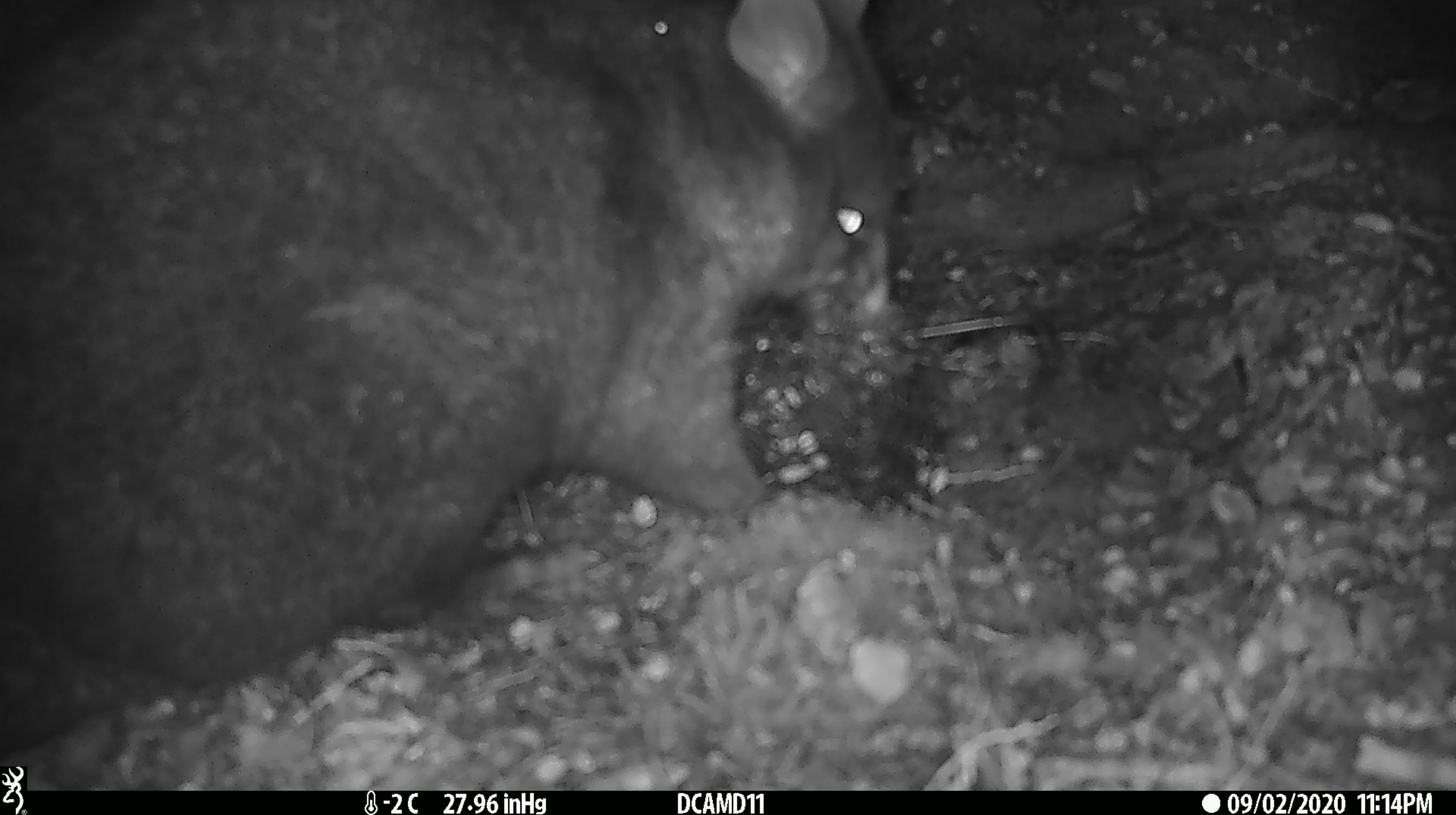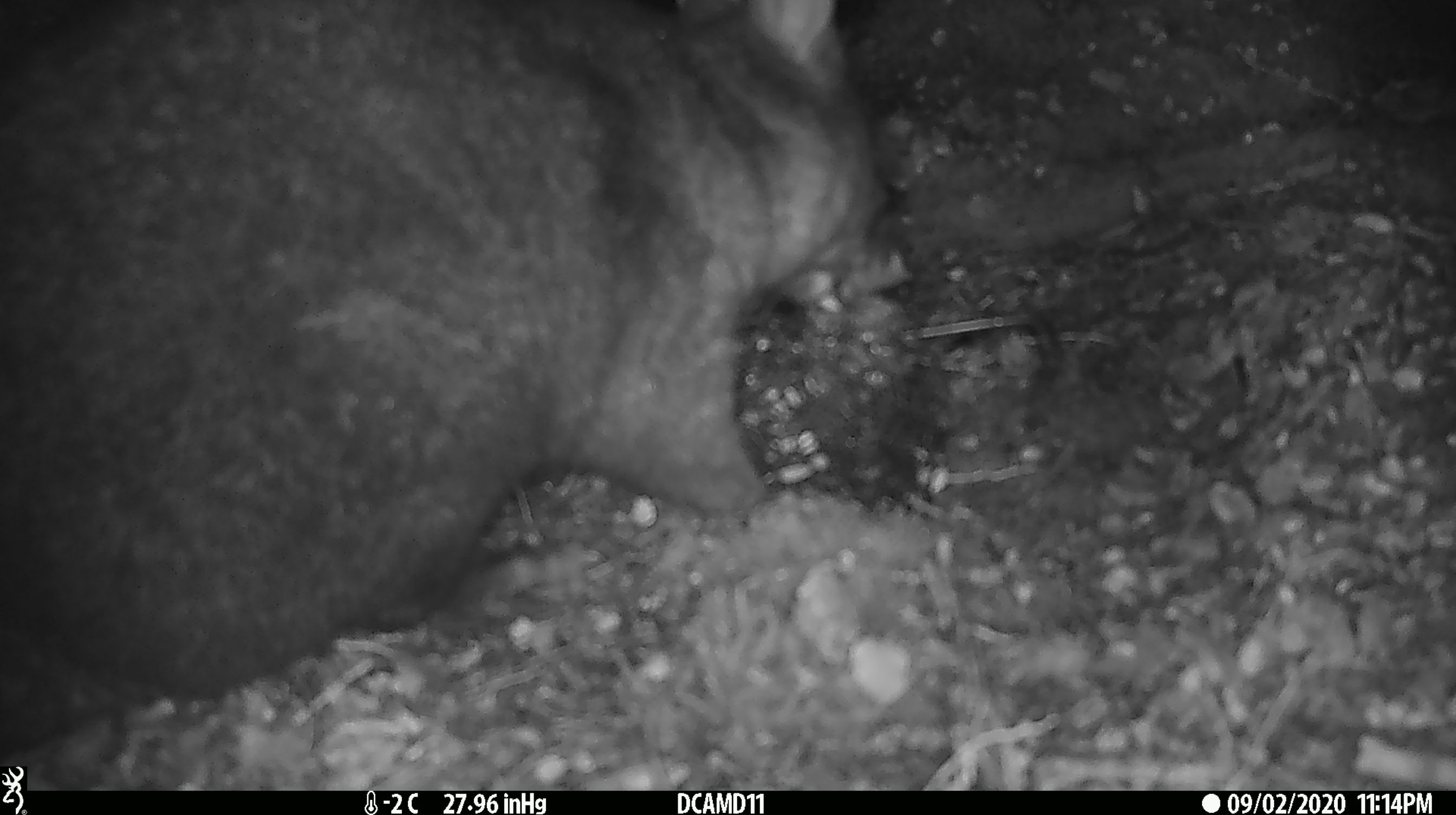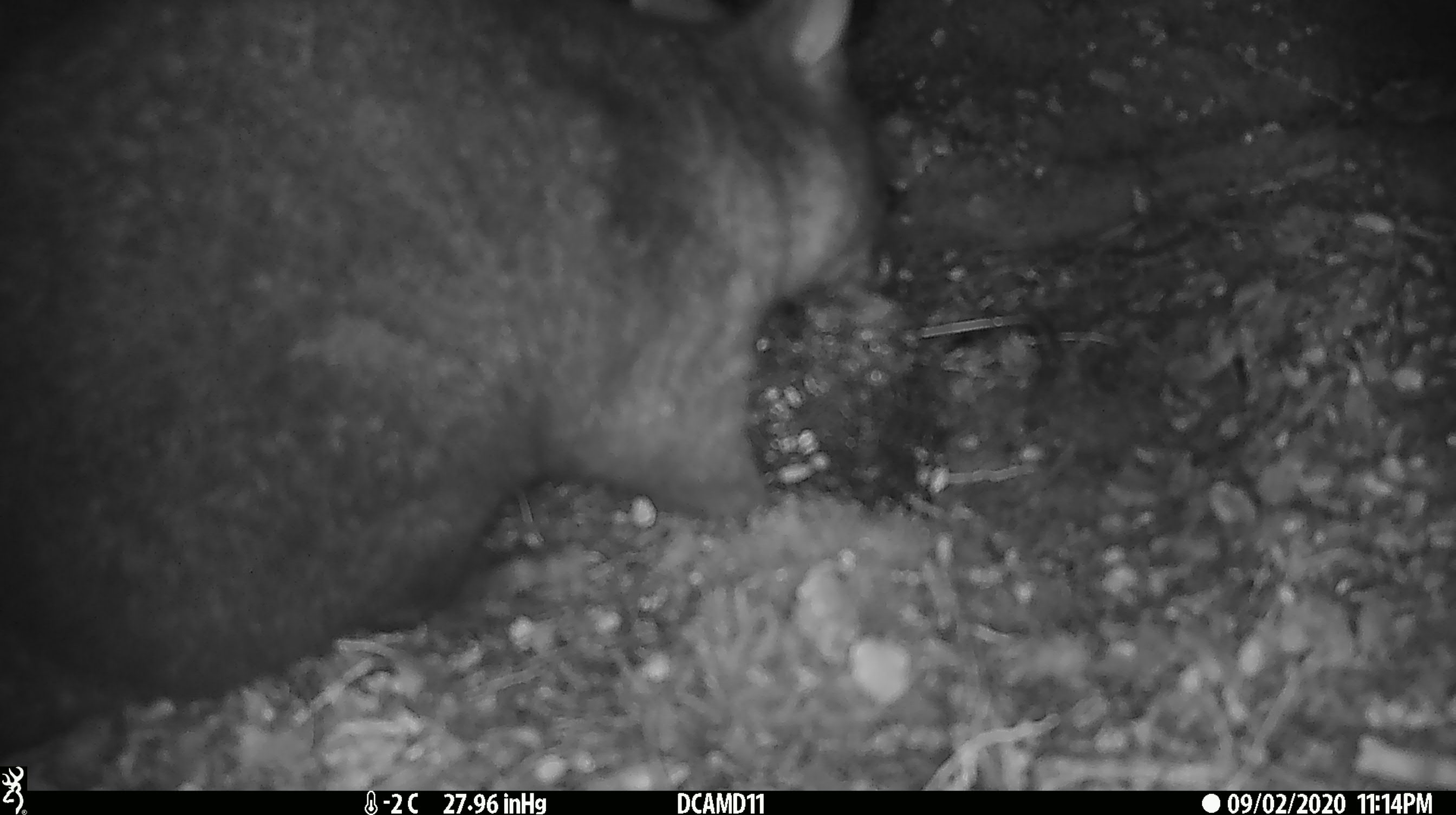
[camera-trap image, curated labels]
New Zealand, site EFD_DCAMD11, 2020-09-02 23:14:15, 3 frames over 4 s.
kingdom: Animalia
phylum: Chordata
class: Mammalia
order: Diprotodontia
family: Phalangeridae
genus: Trichosurus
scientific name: Trichosurus vulpecula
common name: common brushtail possum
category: possum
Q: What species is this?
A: Possum (common brushtail possum) (Trichosurus vulpecula).